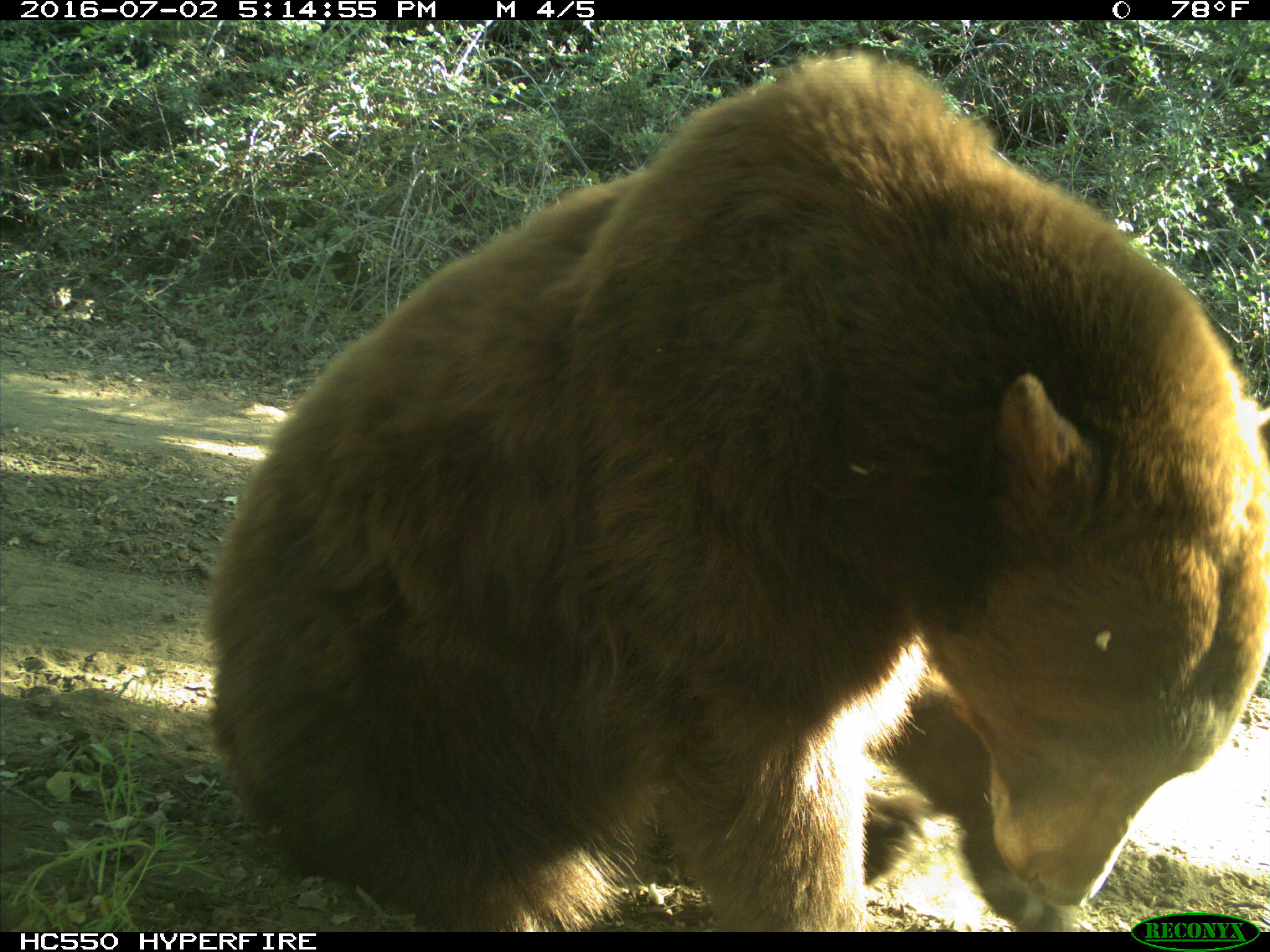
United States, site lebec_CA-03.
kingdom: Animalia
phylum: Chordata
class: Mammalia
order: Carnivora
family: Ursidae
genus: Ursus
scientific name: Ursus americanus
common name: american black bear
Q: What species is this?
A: Ursus americanus (american black bear).